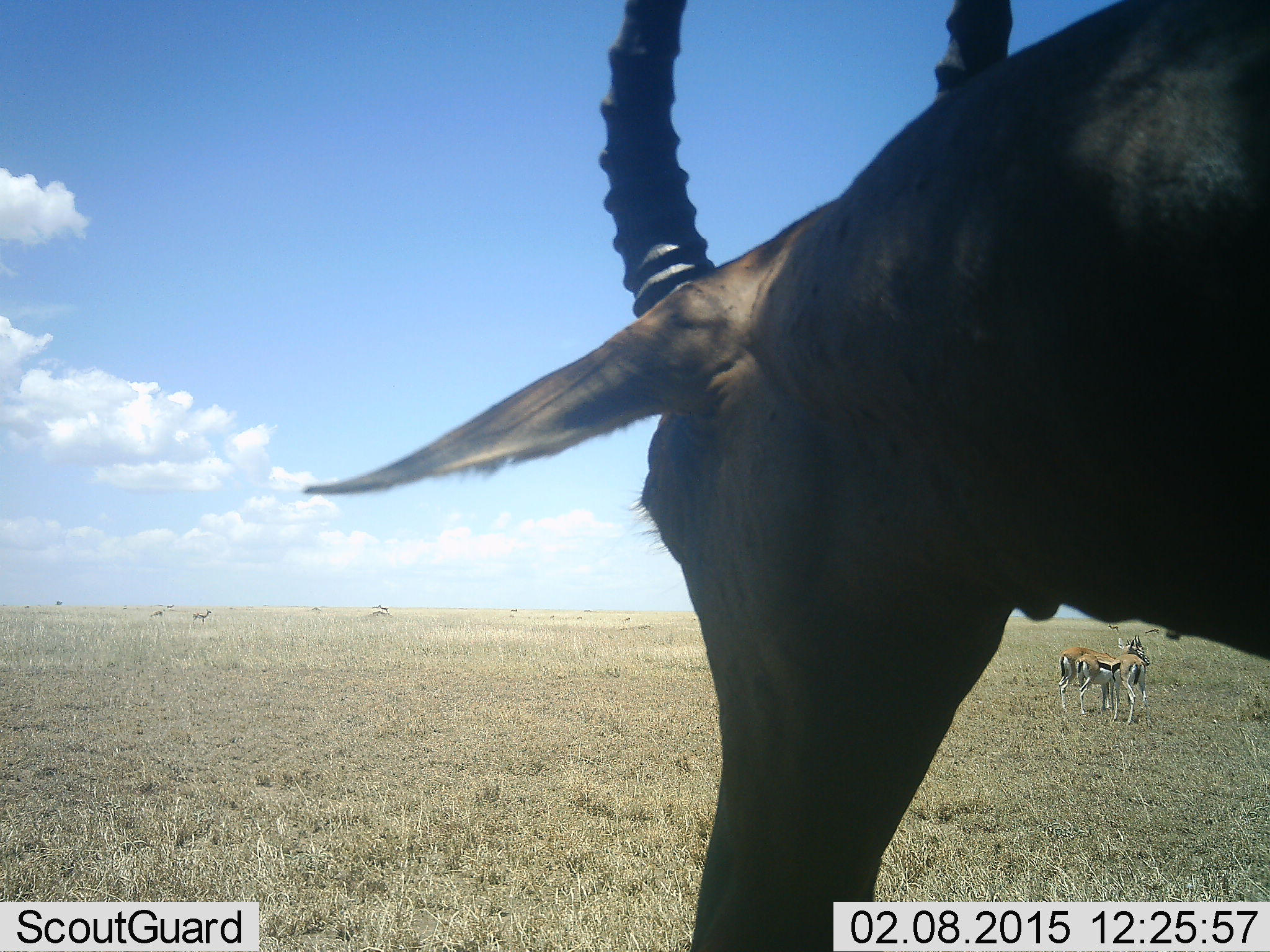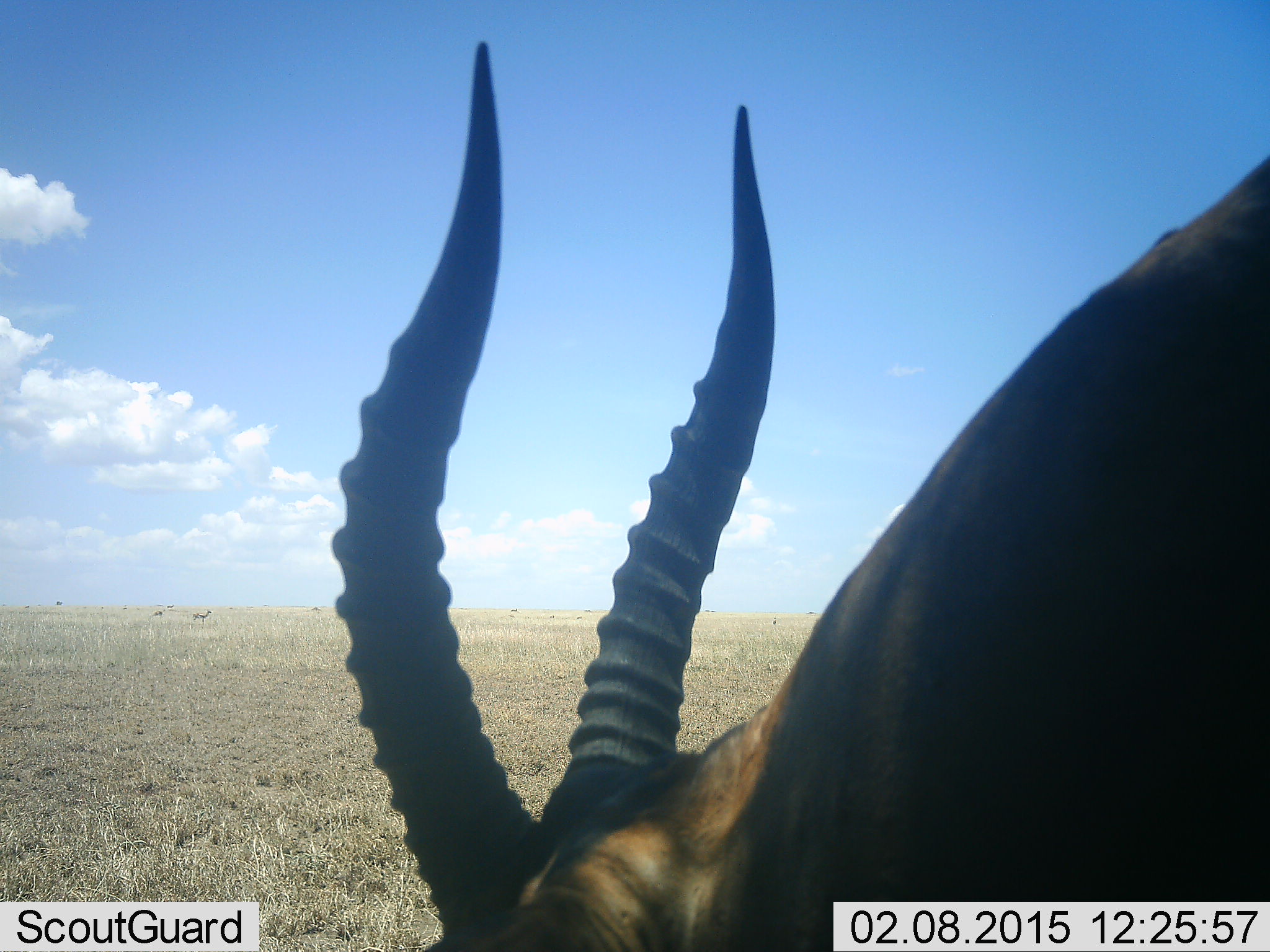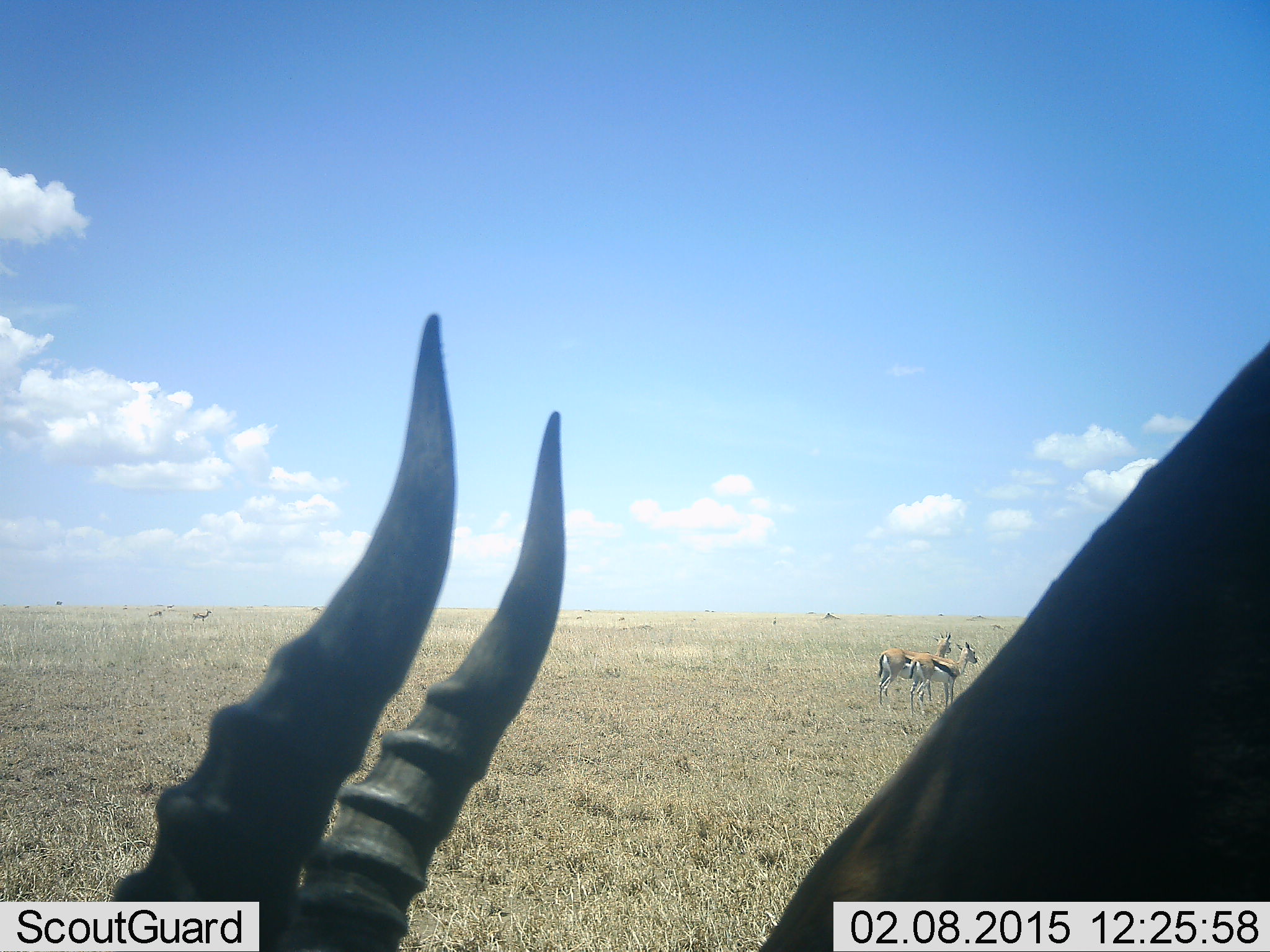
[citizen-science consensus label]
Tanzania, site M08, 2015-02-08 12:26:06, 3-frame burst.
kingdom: Animalia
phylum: Chordata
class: Mammalia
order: Artiodactyla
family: Bovidae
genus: Eudorcas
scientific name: Eudorcas thomsonii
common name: thomson's gazelle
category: gazellethomsons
Gazellethomsons (thomson's gazelle) (Eudorcas thomsonii), count 5. Behavior (volunteer vote fractions): standing 94%, resting 0%, moving 12%, interacting 0%. Young present (vote fraction): 0%. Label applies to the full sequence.